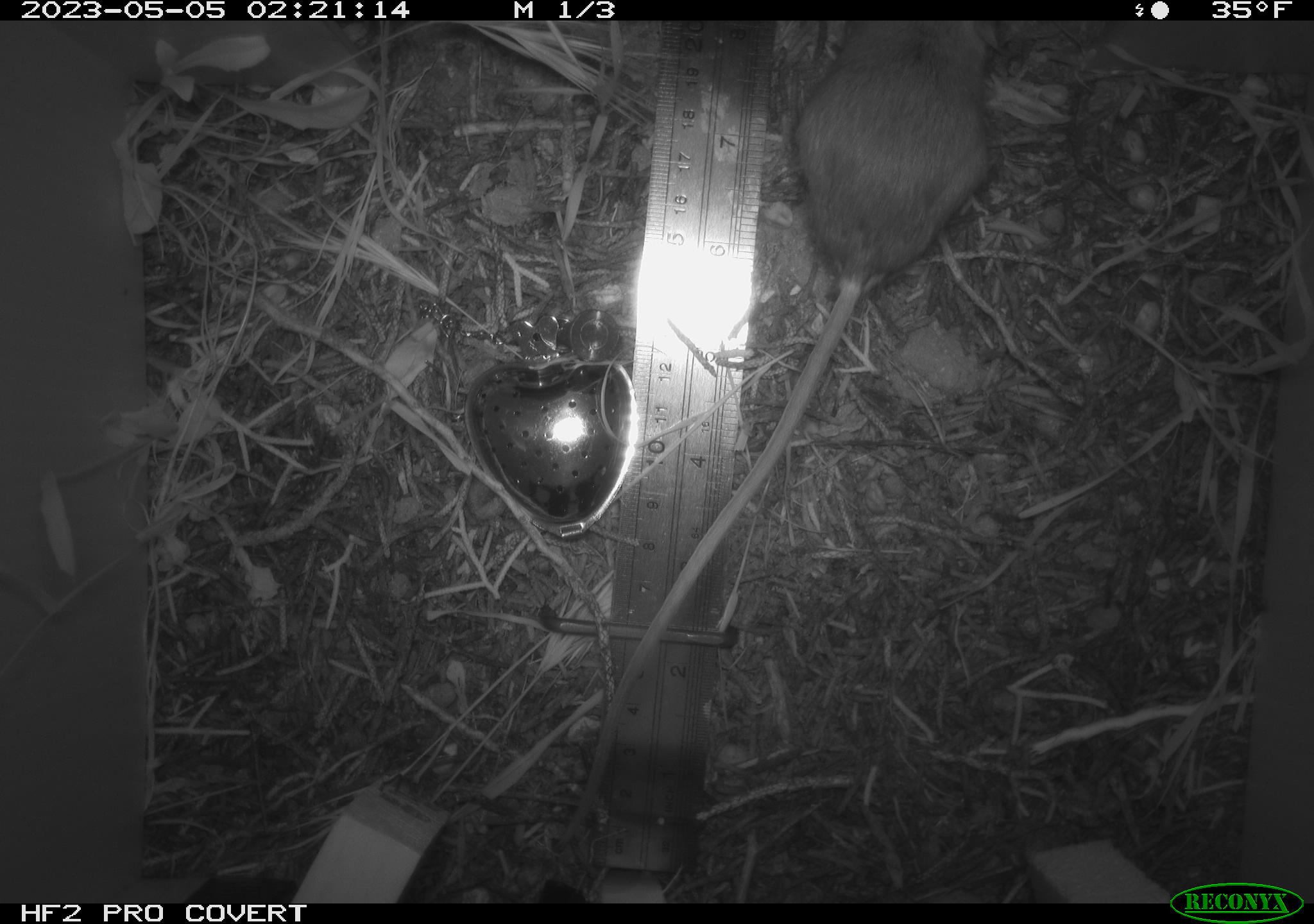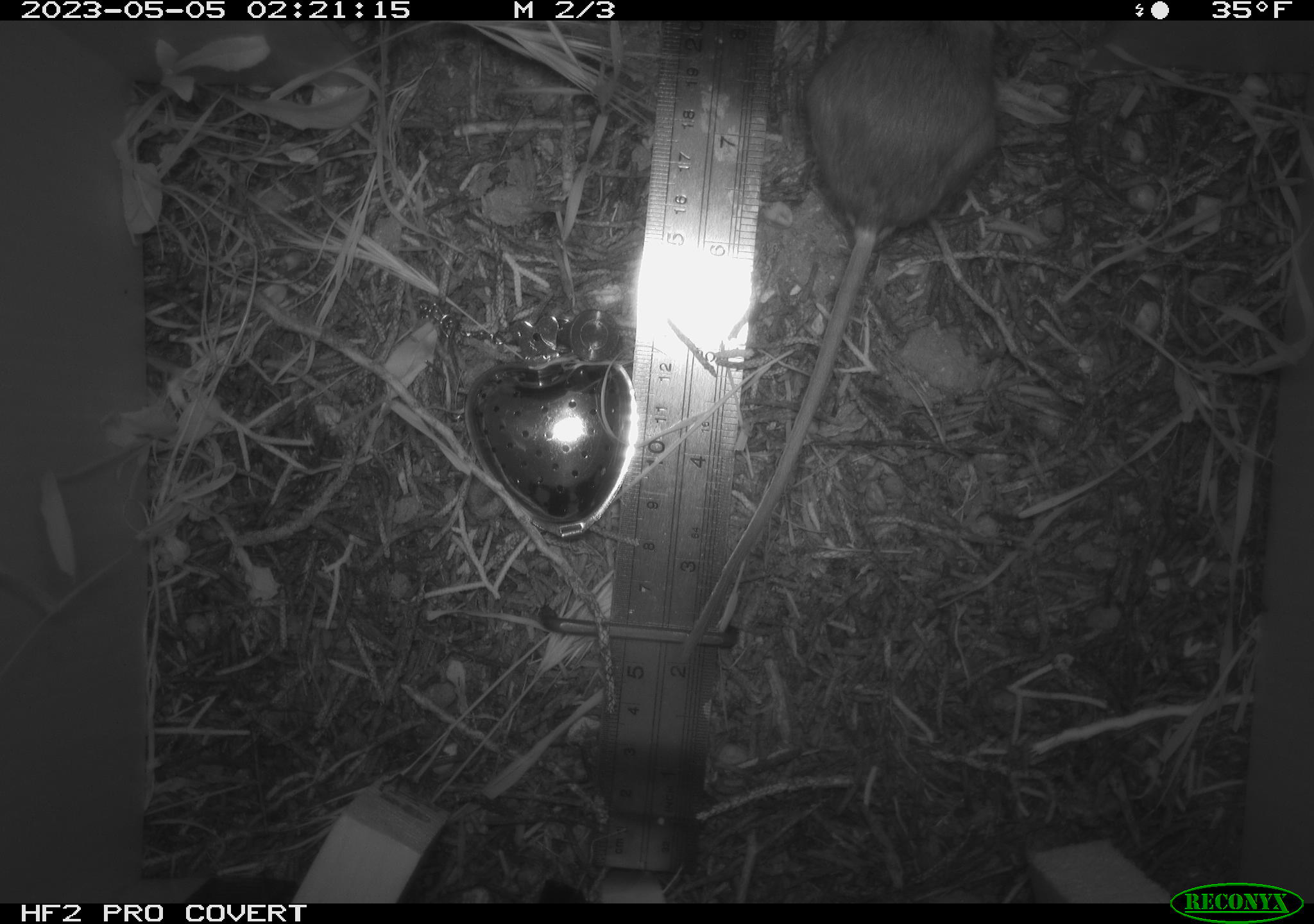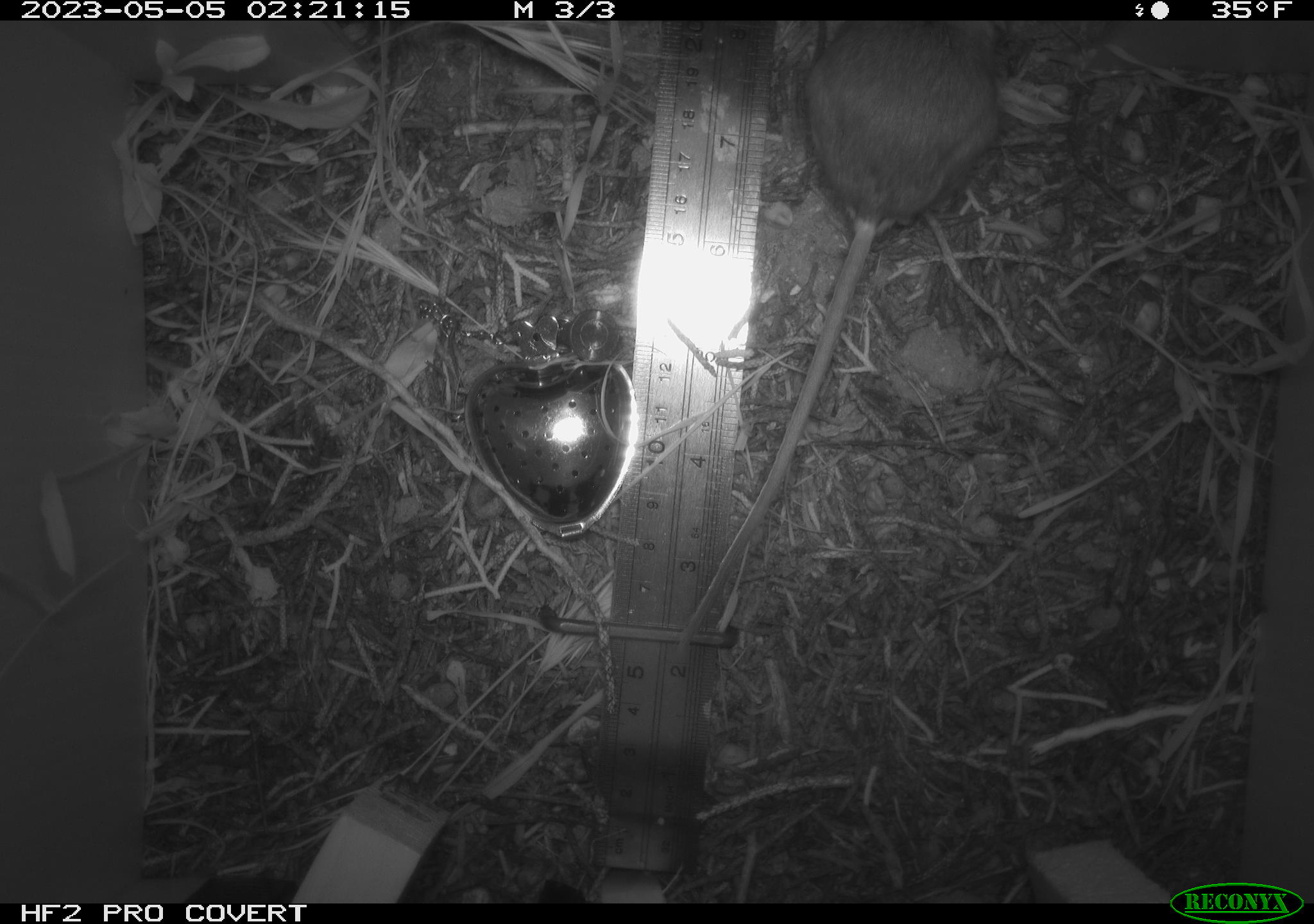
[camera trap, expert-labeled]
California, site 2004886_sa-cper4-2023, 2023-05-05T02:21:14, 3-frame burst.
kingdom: Animalia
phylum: Chordata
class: Mammalia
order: Rodentia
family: Heteromyidae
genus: Dipodomys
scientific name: Dipodomys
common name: kangaroo rats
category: dipodomys species